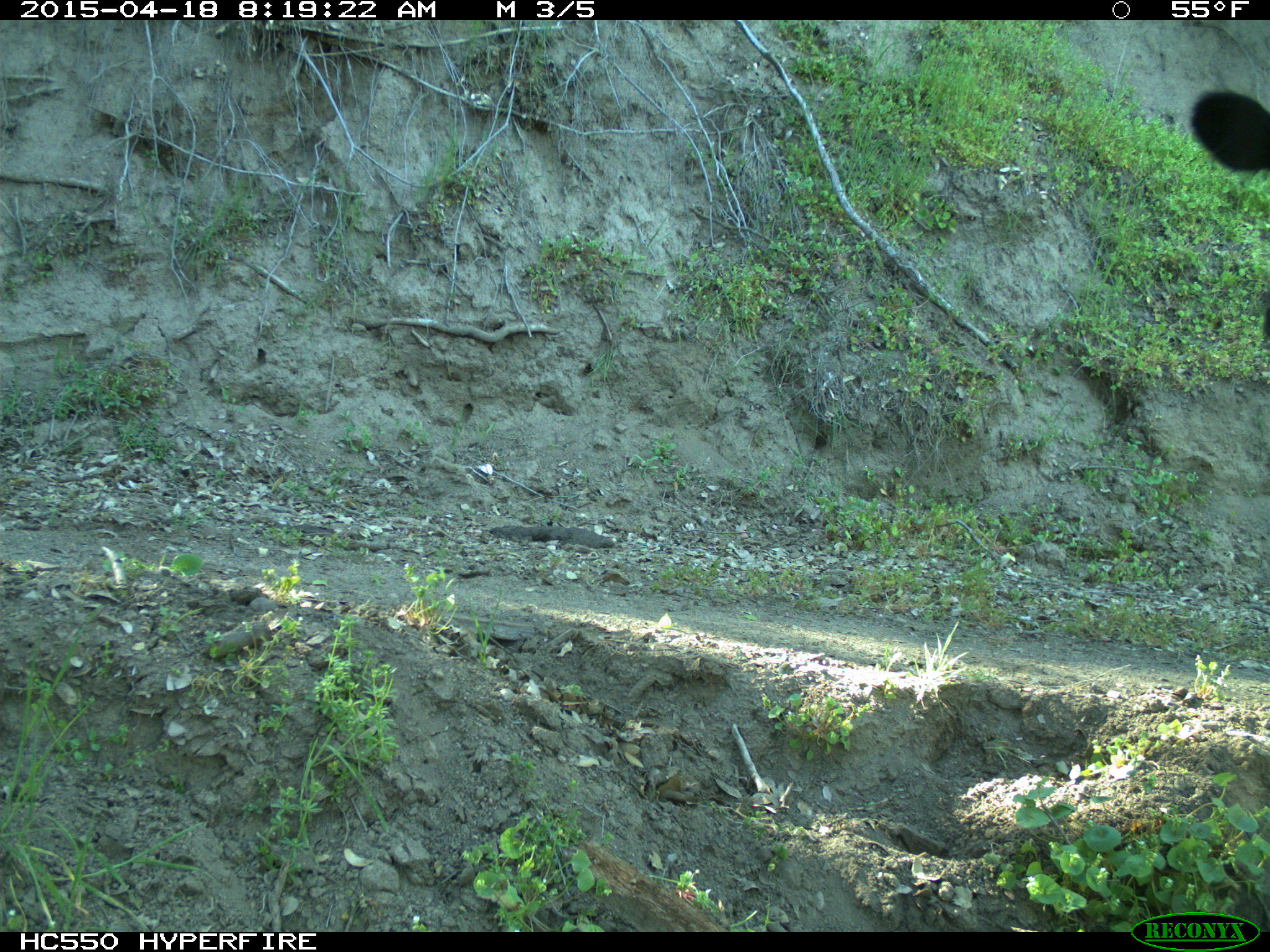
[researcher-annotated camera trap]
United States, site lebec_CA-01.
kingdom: Animalia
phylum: Chordata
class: Mammalia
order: Artiodactyla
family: Bovidae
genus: Bos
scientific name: Bos taurus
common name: domestic cow